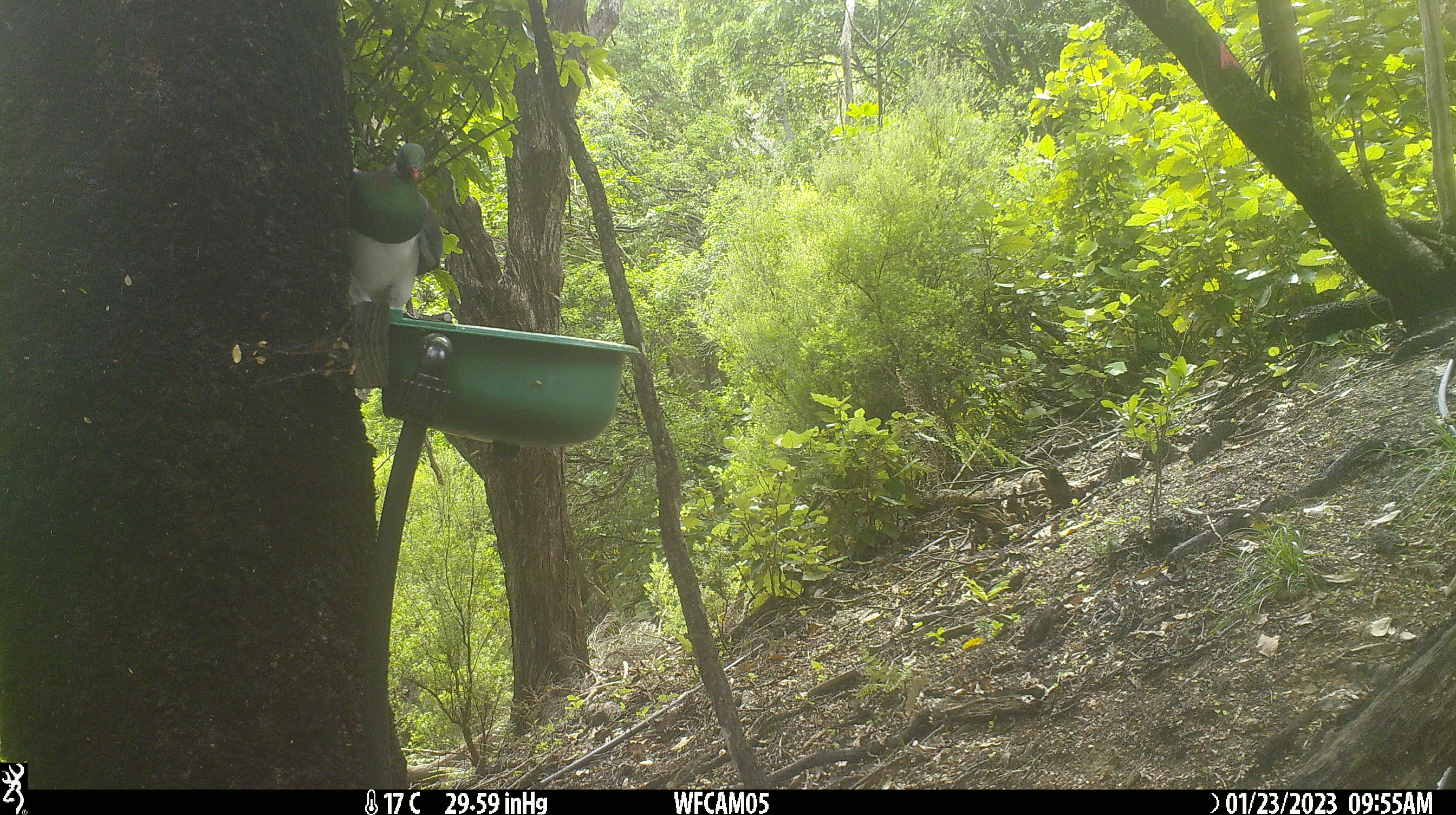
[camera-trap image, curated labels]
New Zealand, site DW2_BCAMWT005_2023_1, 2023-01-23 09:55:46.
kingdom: Animalia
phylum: Chordata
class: Aves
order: Columbiformes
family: Columbidae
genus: Hemiphaga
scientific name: Hemiphaga novaeseelandiae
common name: new zealand pigeon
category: kereru